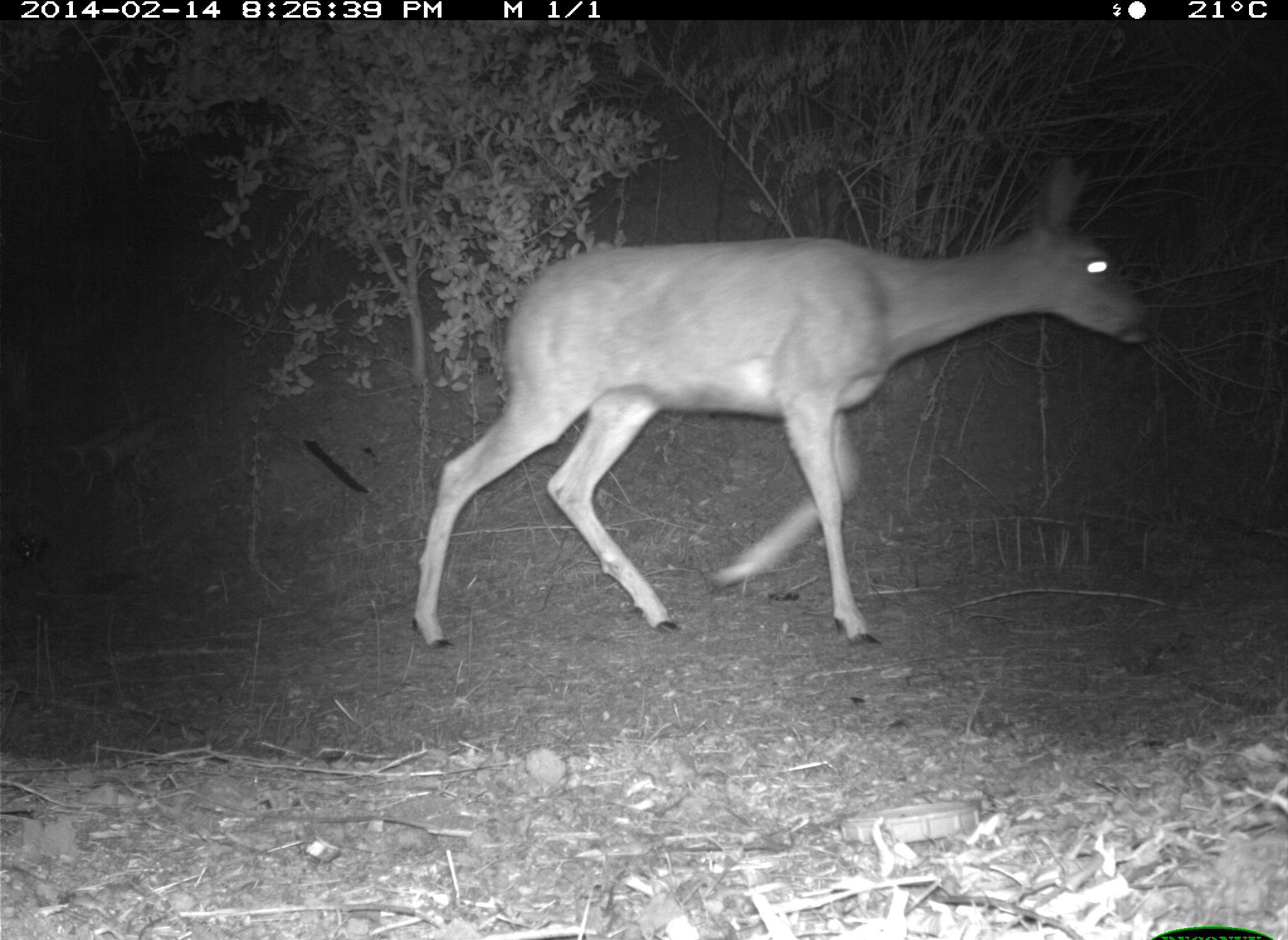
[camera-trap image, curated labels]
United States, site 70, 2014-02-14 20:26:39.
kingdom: Animalia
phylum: Chordata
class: Mammalia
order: Artiodactyla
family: Cervidae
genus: Odocoileus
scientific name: Odocoileus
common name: deer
Deer (Odocoileus).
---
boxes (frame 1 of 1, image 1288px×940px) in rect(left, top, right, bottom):
deer: rect(407, 151, 1161, 654)